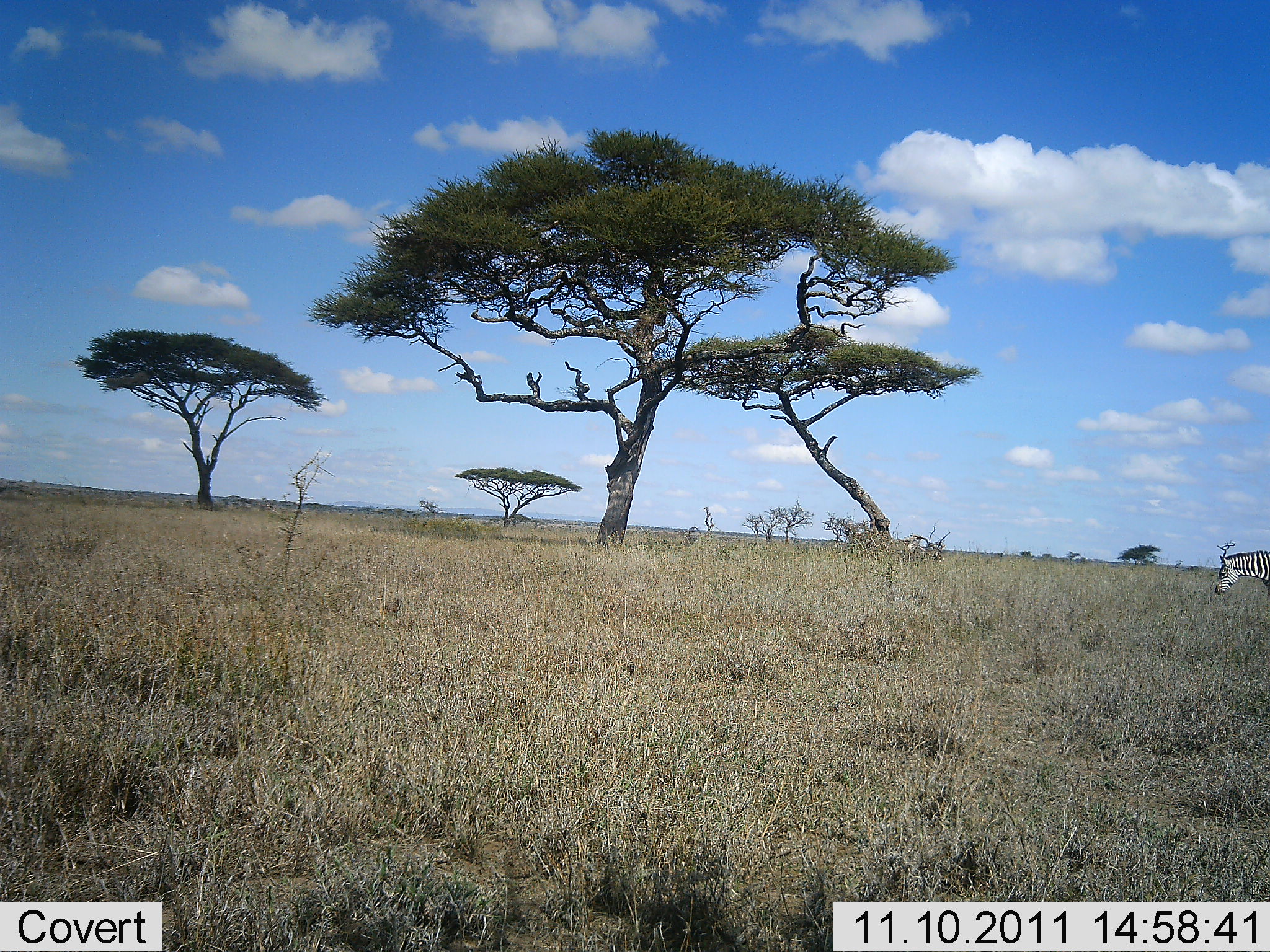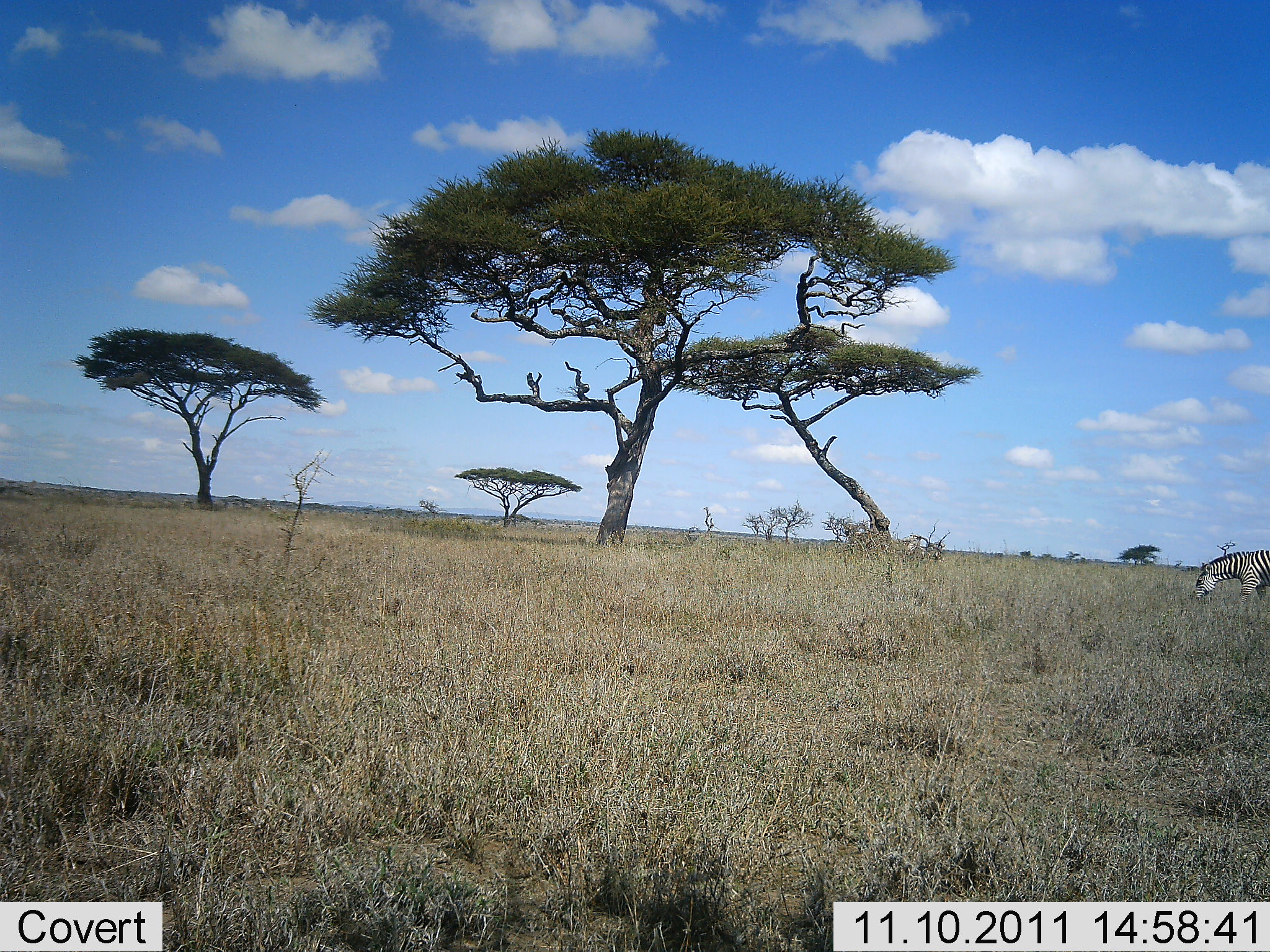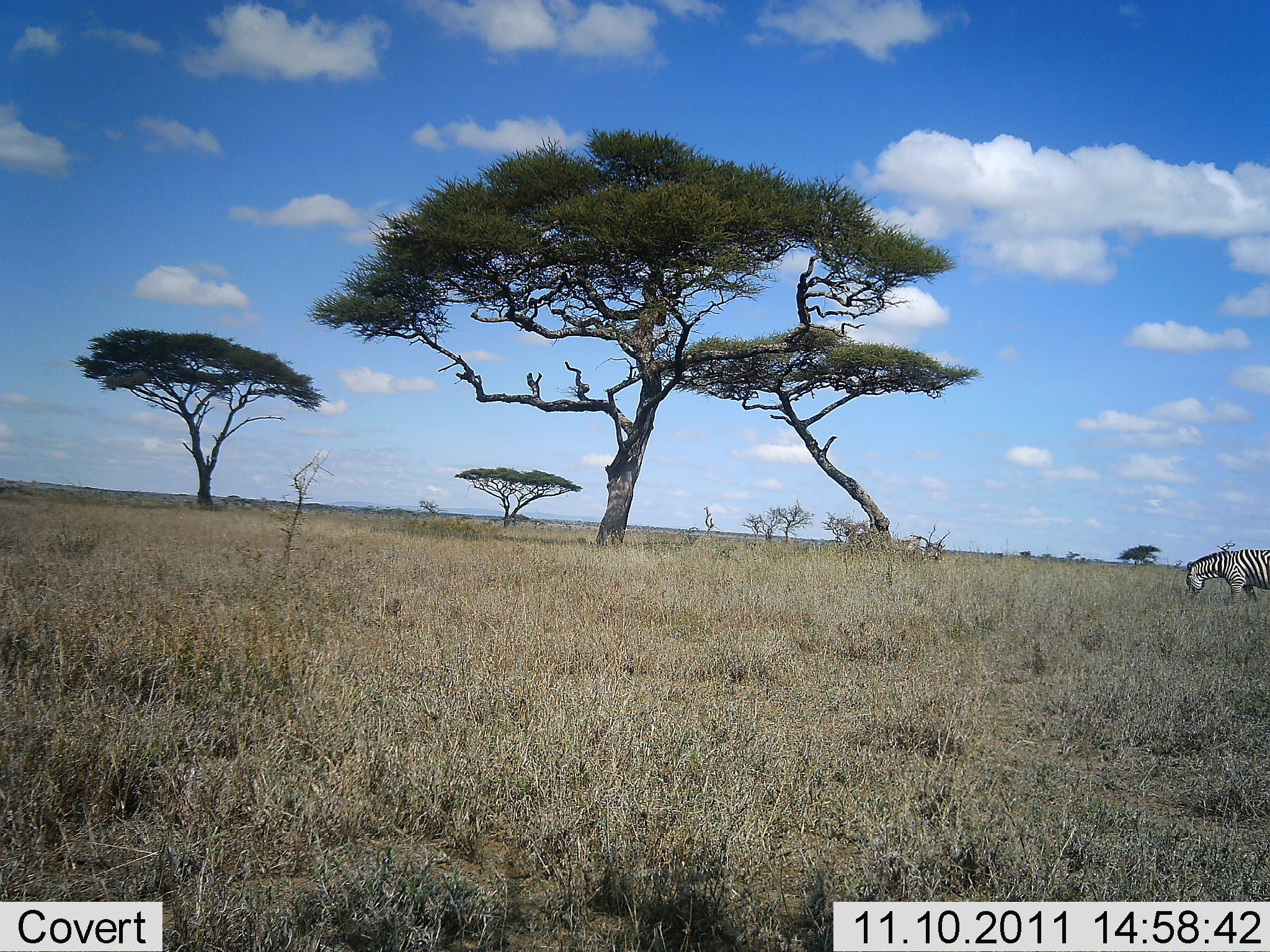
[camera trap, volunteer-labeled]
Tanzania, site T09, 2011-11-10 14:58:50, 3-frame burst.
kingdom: Animalia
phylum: Chordata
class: Mammalia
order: Perissodactyla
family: Equidae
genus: Equus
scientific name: Equus quagga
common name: plains zebra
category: zebra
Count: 1.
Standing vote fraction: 18%.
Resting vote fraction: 0%.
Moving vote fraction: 18%.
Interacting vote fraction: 0%.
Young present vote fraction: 0%.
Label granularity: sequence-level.